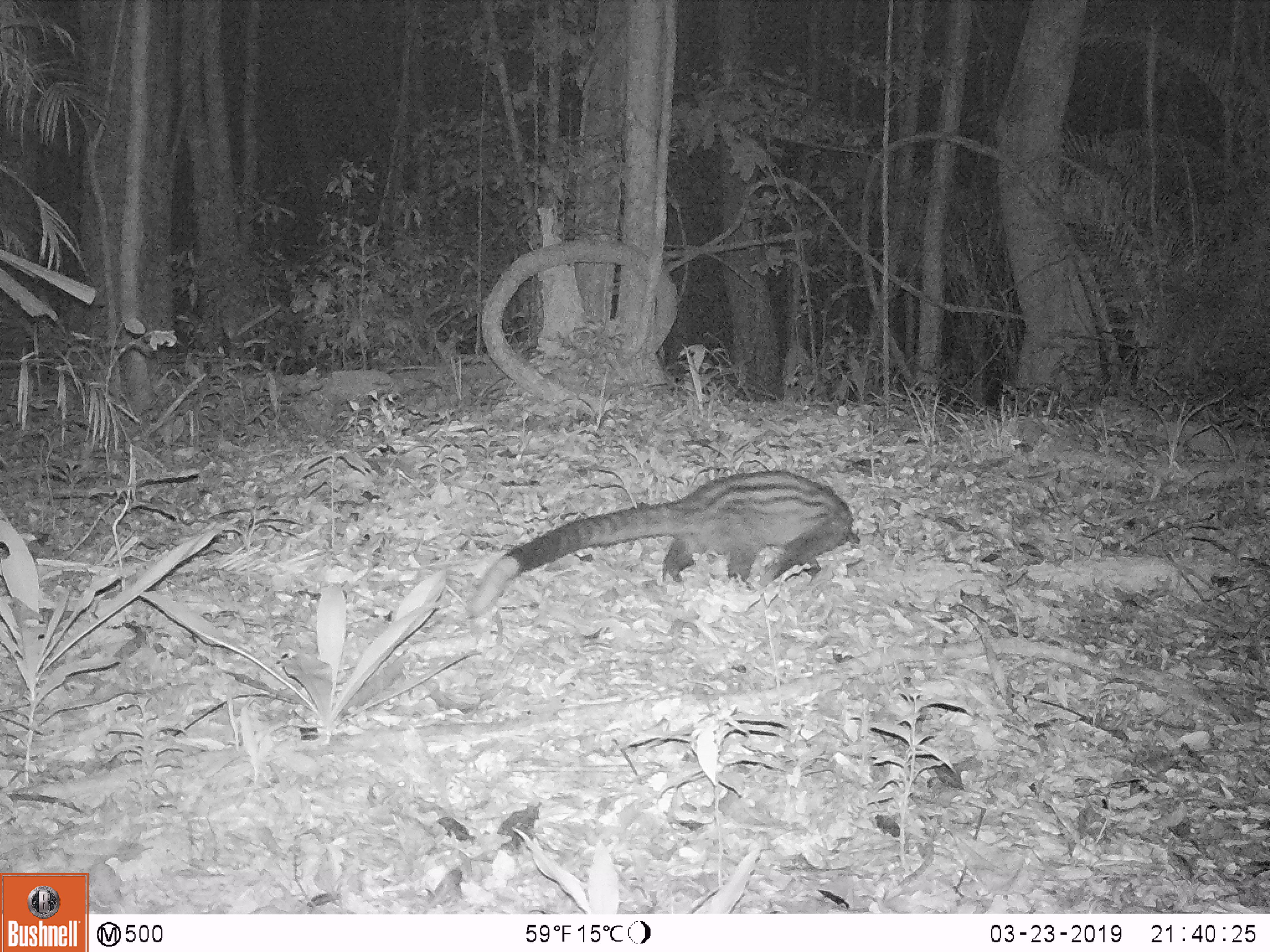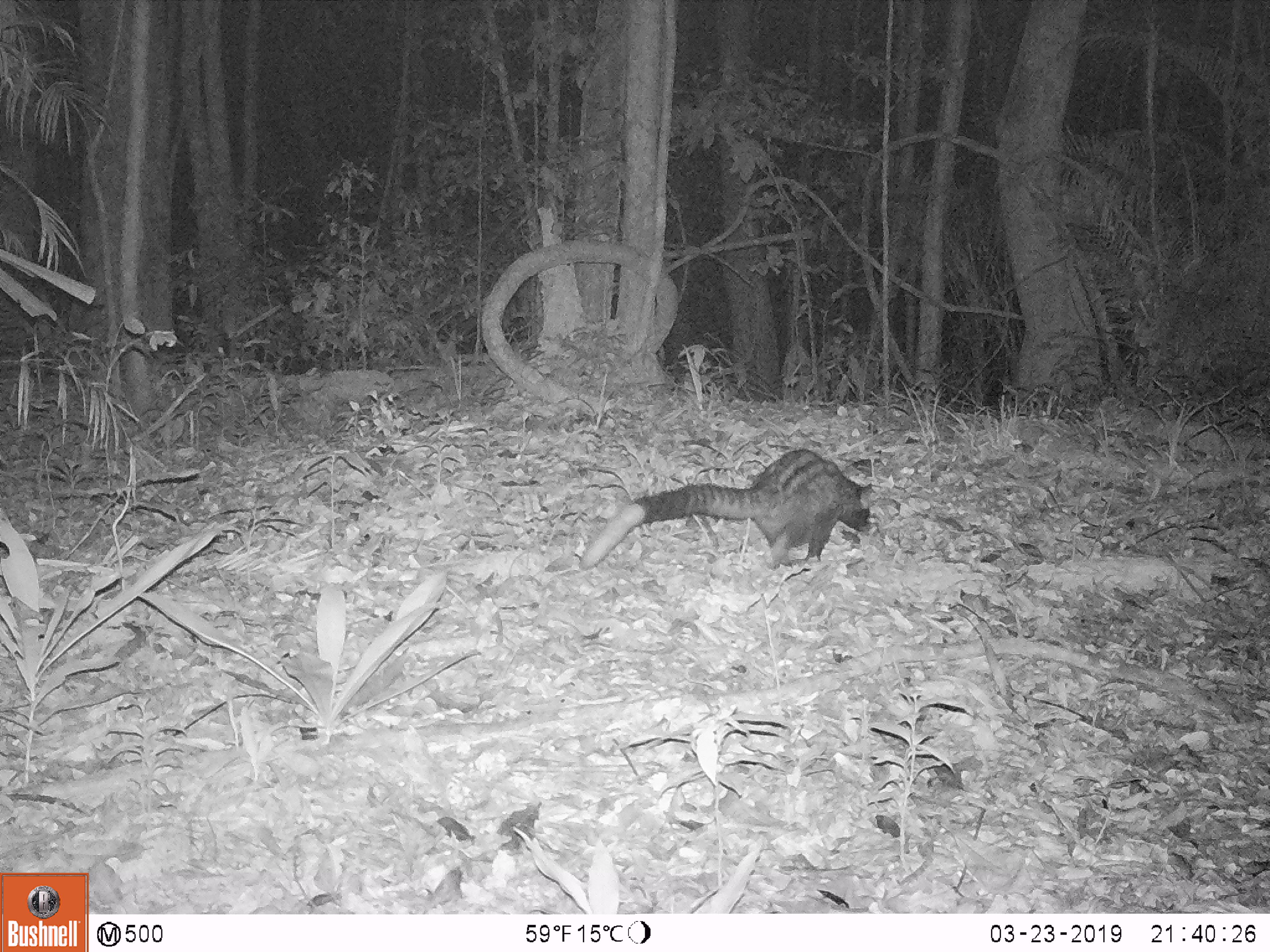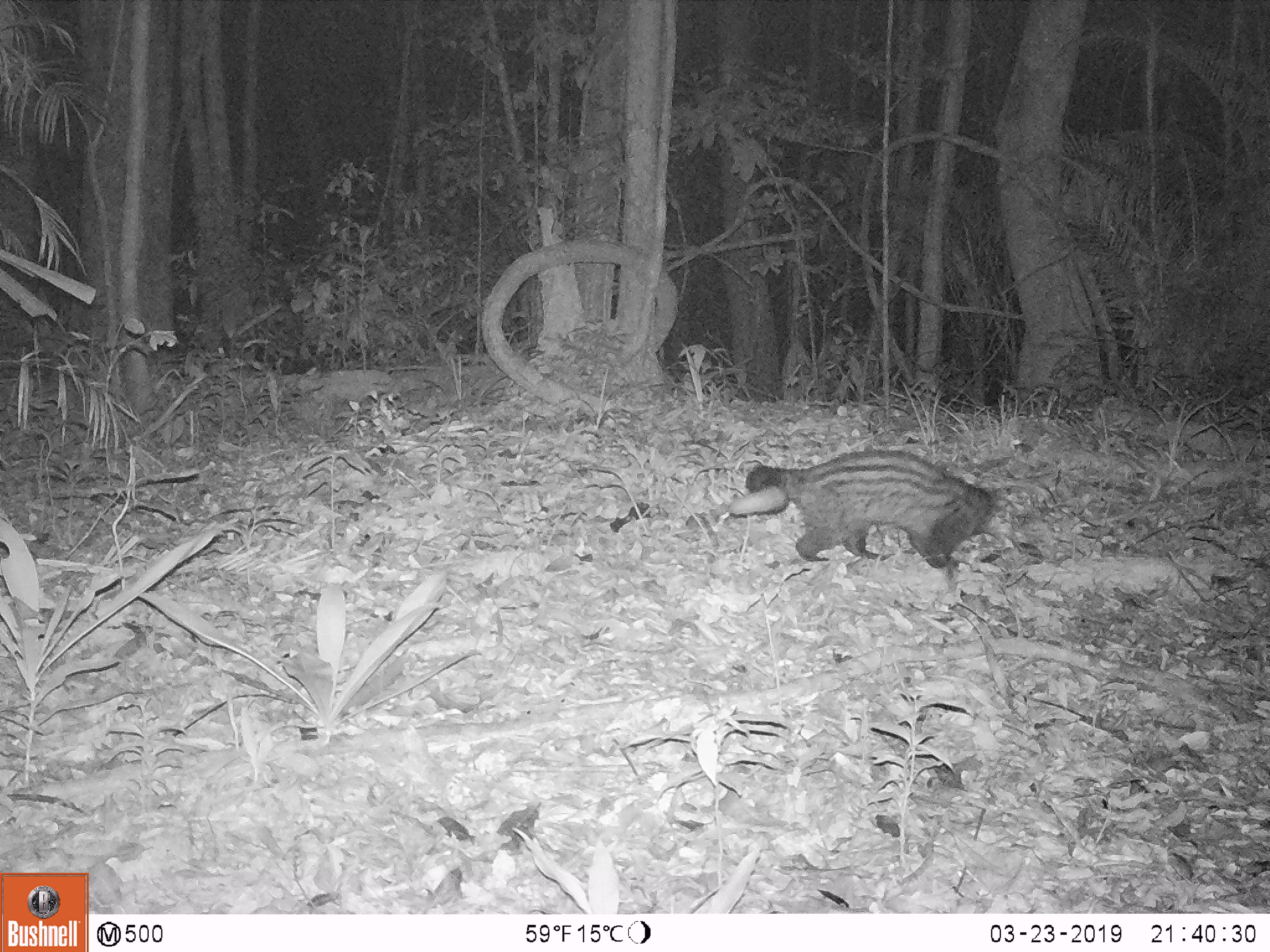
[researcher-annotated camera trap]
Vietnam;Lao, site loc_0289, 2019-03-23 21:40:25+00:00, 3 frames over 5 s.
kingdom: Animalia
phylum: Chordata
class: Mammalia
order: Carnivora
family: Viverridae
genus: Paradoxurus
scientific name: Paradoxurus hermaphroditus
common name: common palm civet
Common palm civet (Paradoxurus hermaphroditus). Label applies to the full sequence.